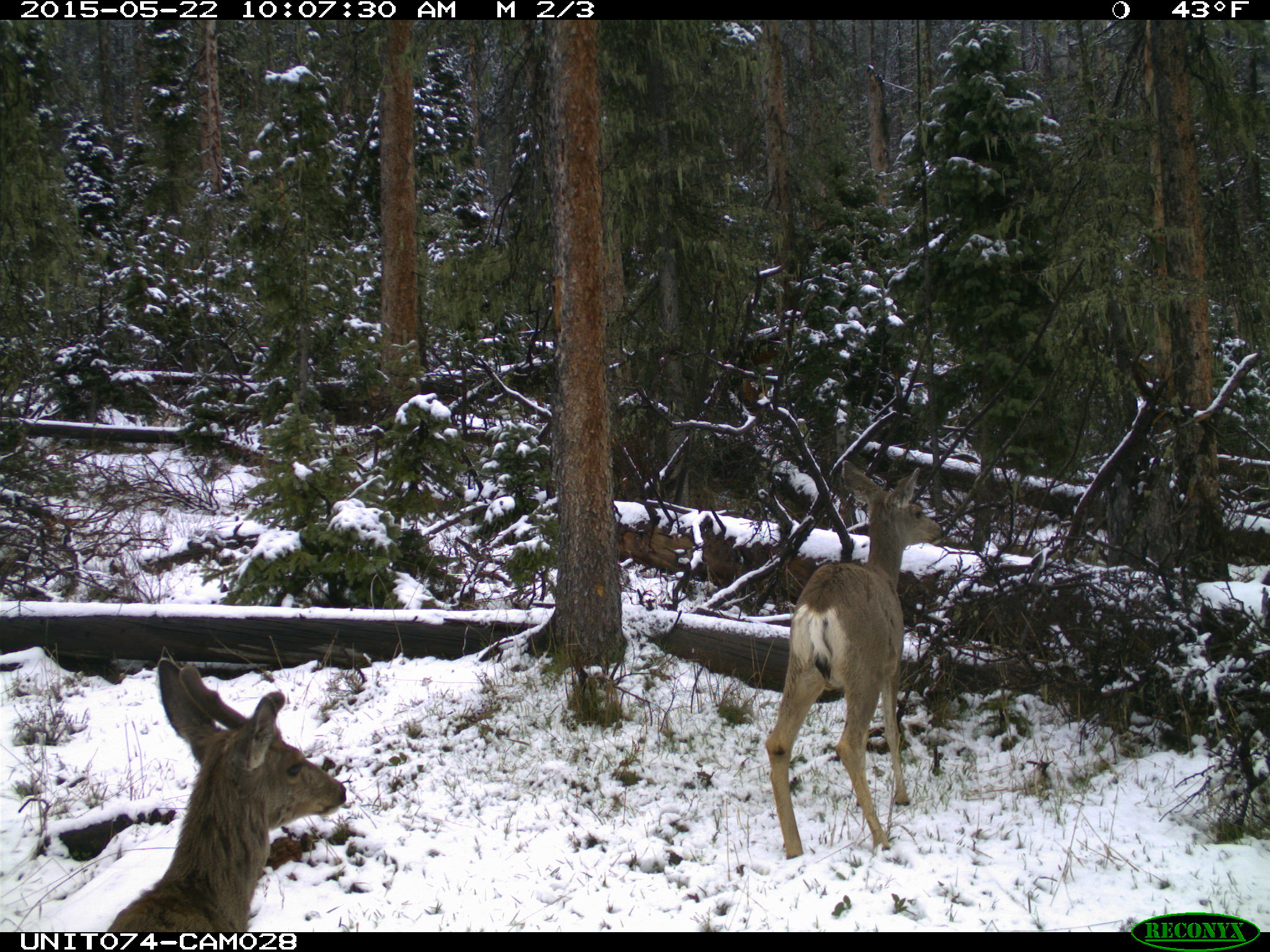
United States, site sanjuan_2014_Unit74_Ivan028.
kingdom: Animalia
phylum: Chordata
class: Mammalia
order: Artiodactyla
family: Cervidae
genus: Odocoileus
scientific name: Odocoileus hemionus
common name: mule deer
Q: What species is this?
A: Odocoileus hemionus (mule deer).